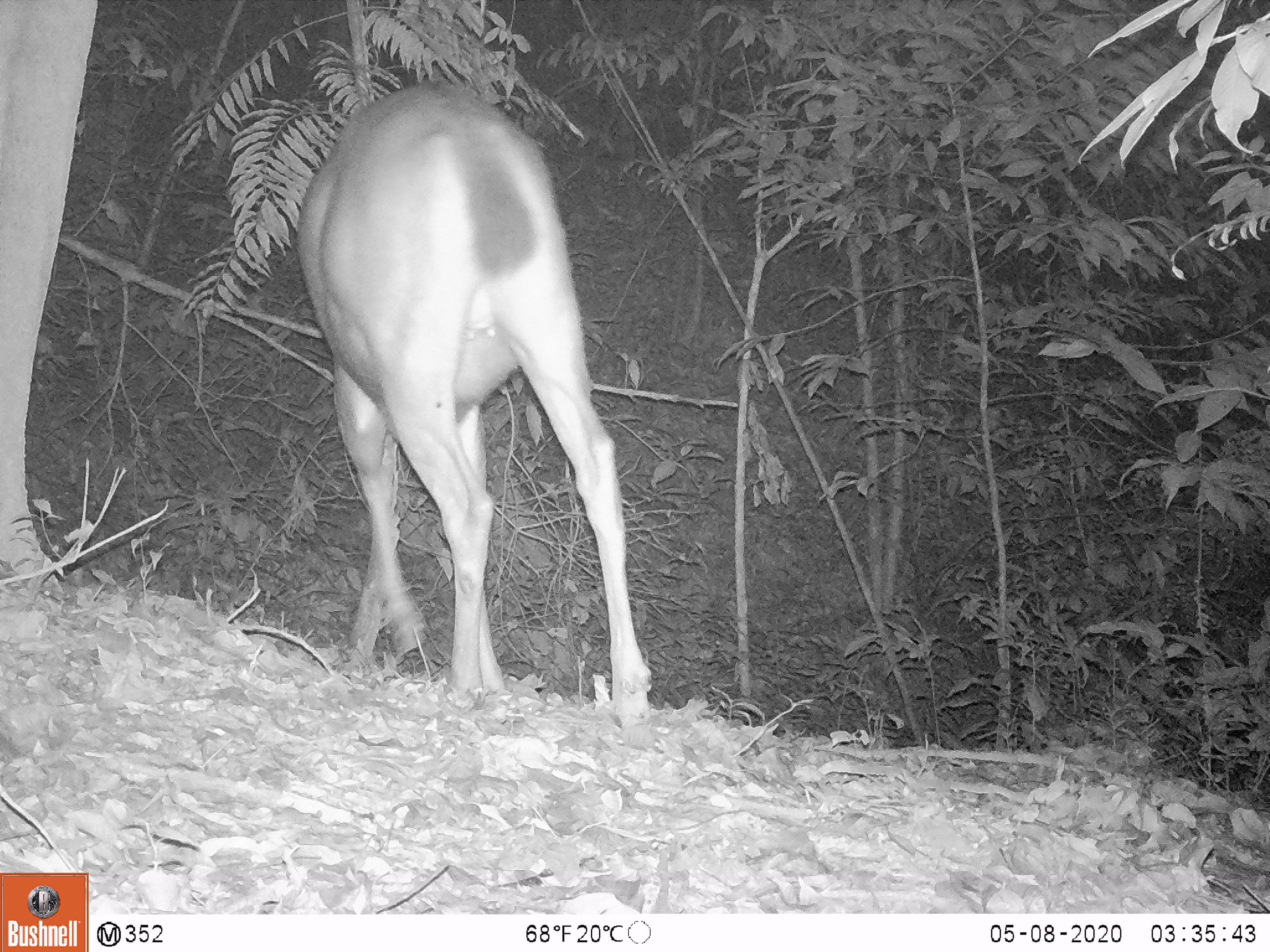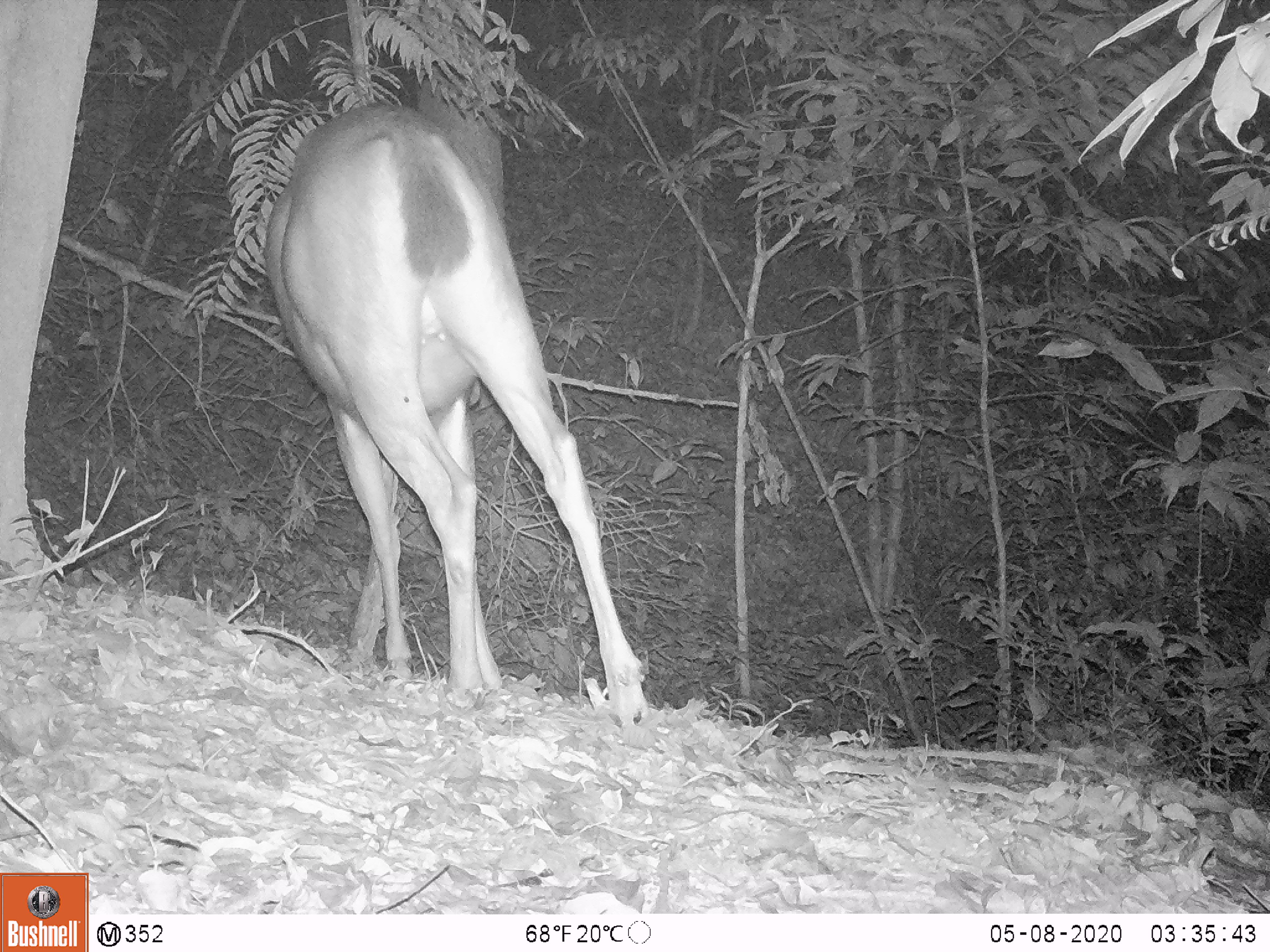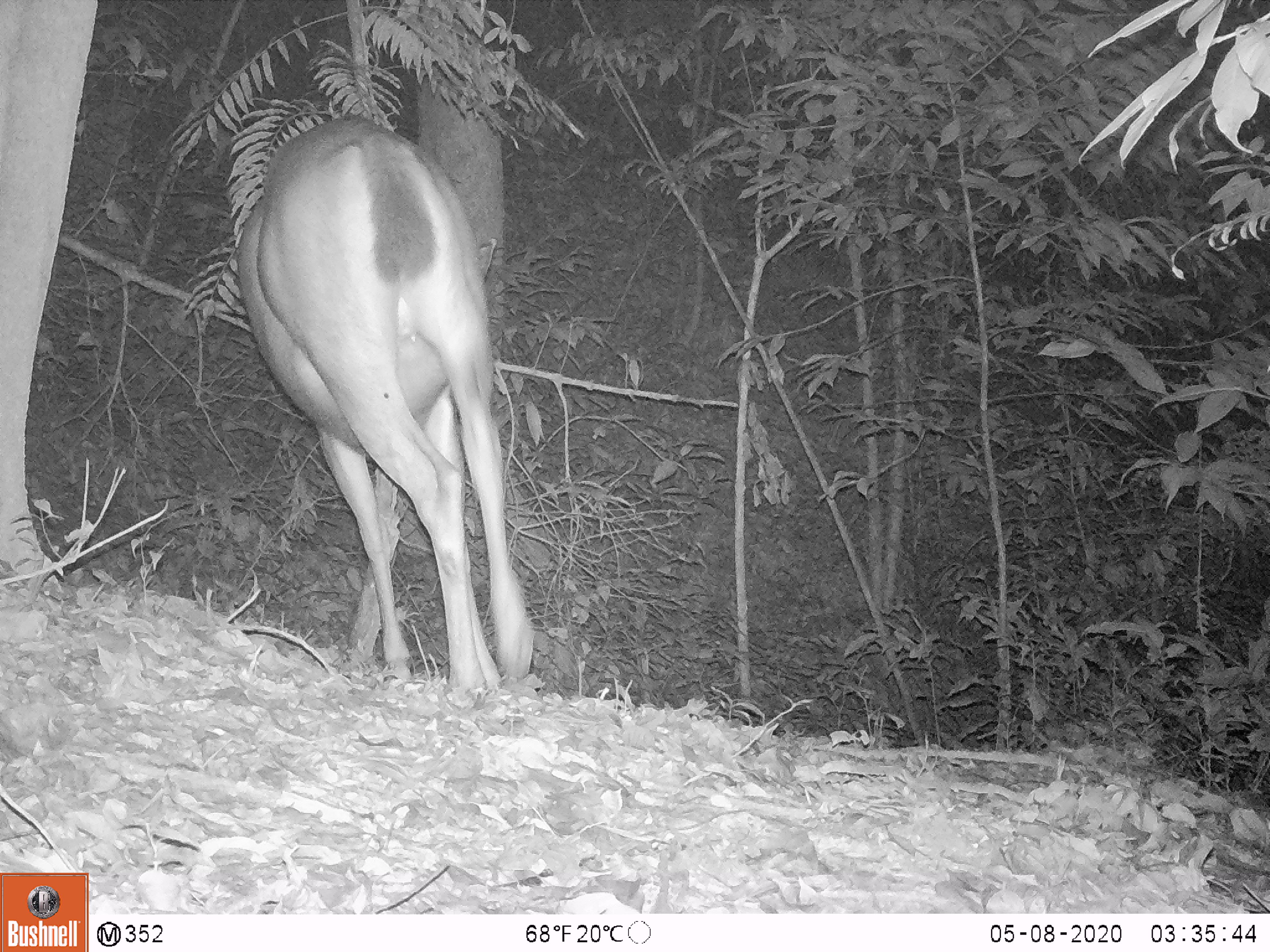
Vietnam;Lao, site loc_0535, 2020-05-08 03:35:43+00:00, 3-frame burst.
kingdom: Animalia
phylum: Chordata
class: Mammalia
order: Artiodactyla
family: Cervidae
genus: Rusa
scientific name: Rusa unicolor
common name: sambar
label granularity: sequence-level